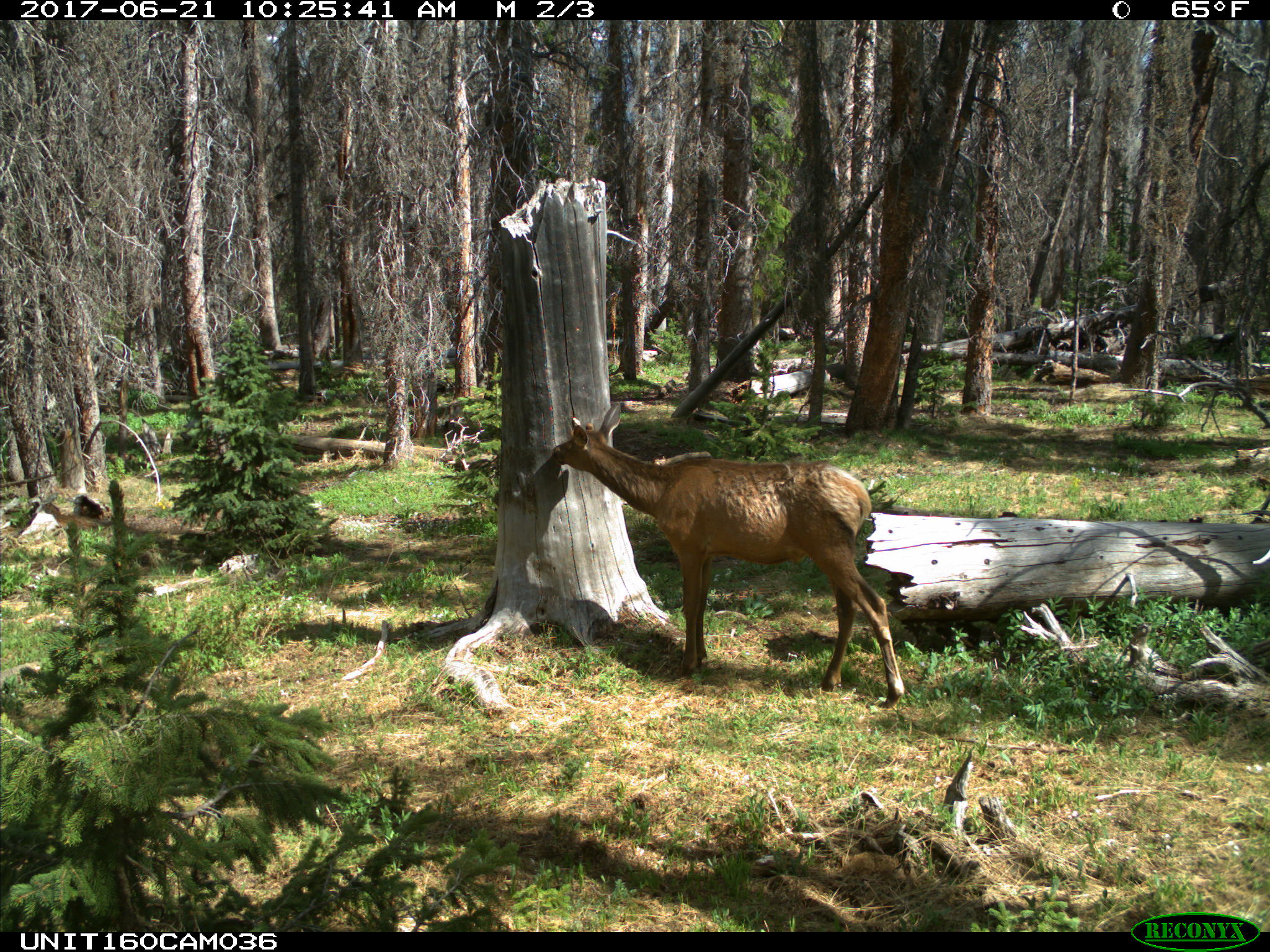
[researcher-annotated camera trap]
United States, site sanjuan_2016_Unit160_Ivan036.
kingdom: Animalia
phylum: Chordata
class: Mammalia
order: Artiodactyla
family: Cervidae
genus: Cervus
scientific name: Cervus elaphus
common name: red deer